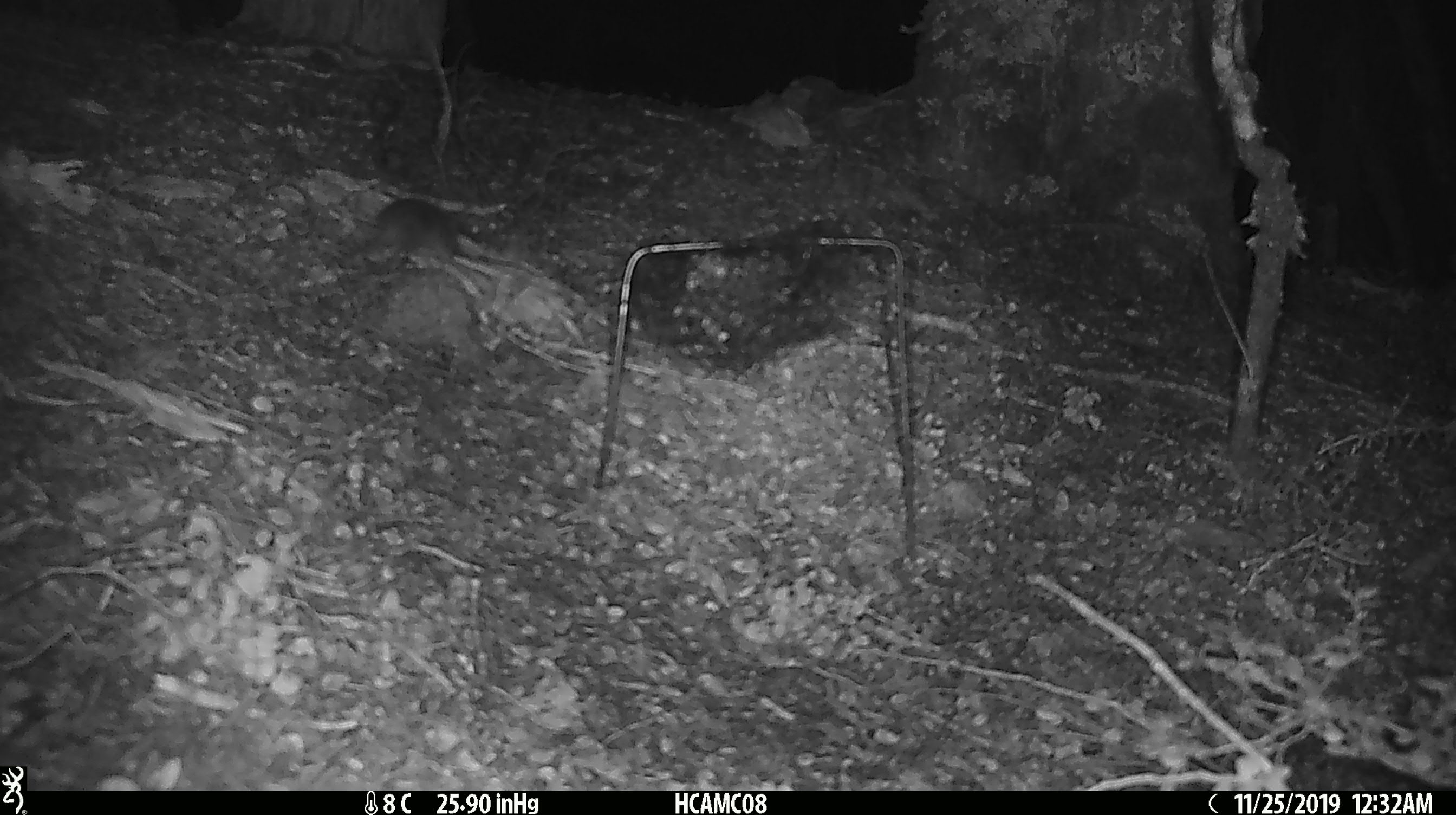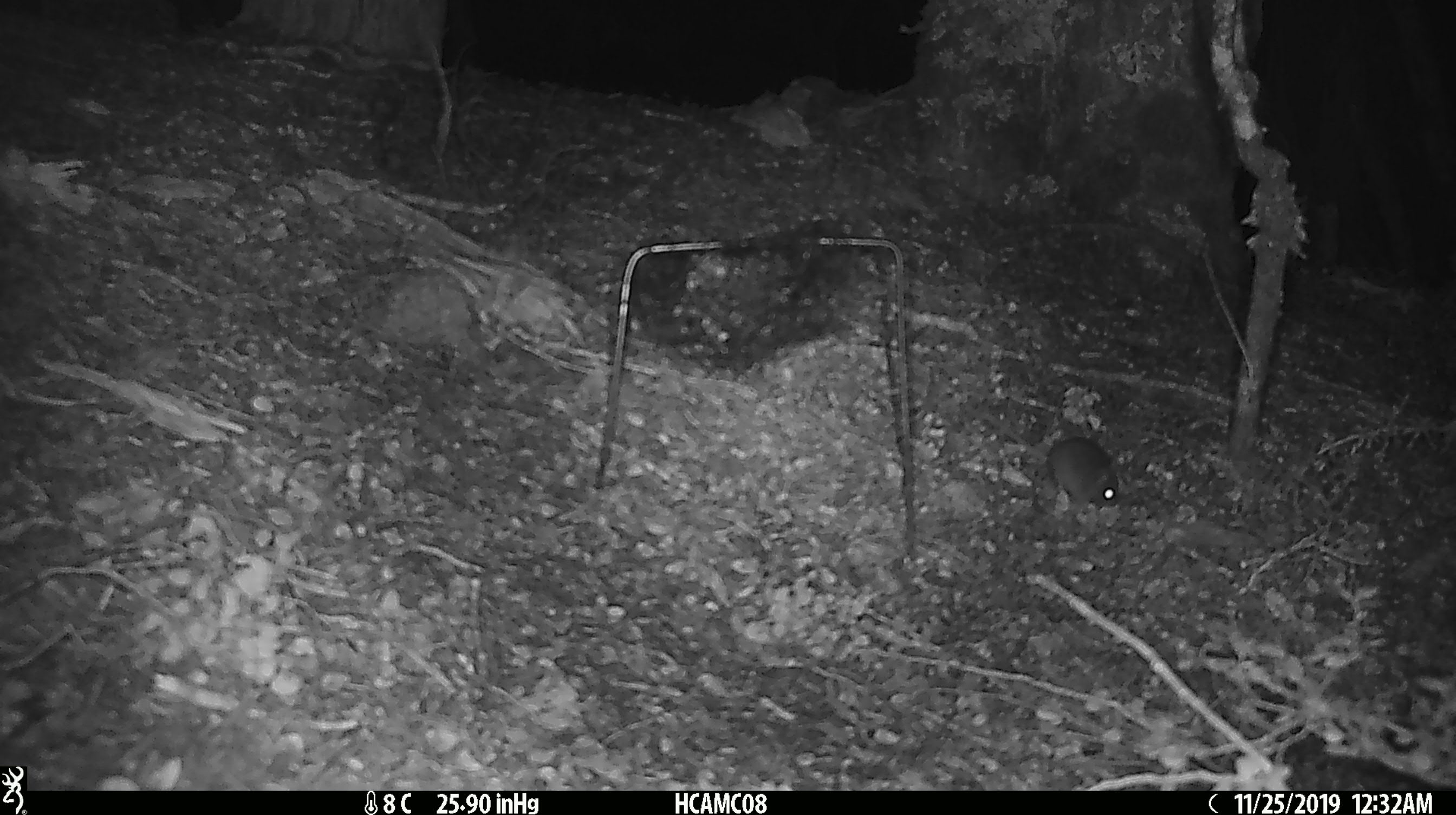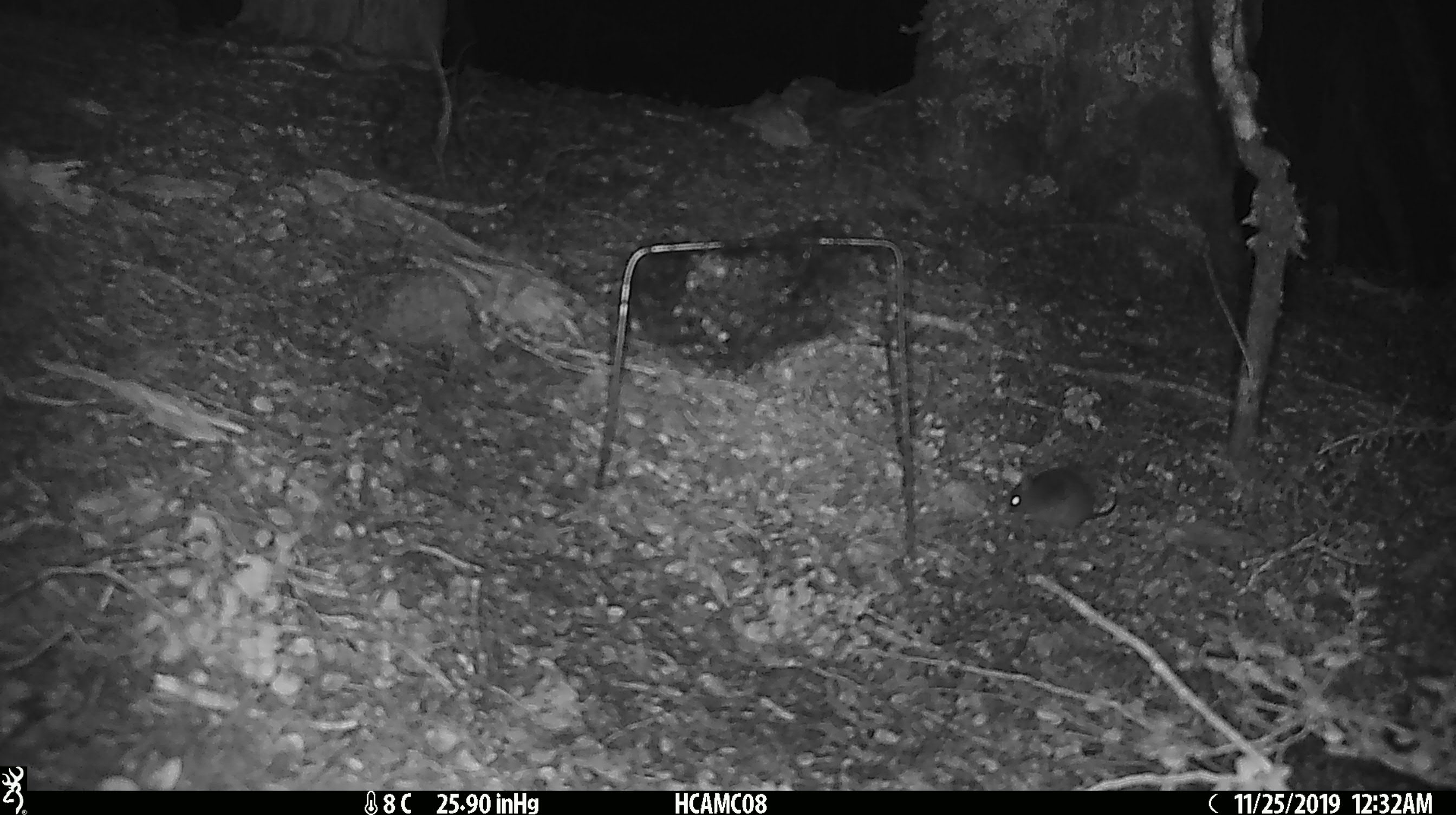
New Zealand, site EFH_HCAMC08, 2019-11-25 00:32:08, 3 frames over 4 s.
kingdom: Animalia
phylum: Chordata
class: Mammalia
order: Rodentia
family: Muridae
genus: Mus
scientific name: Mus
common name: mouse